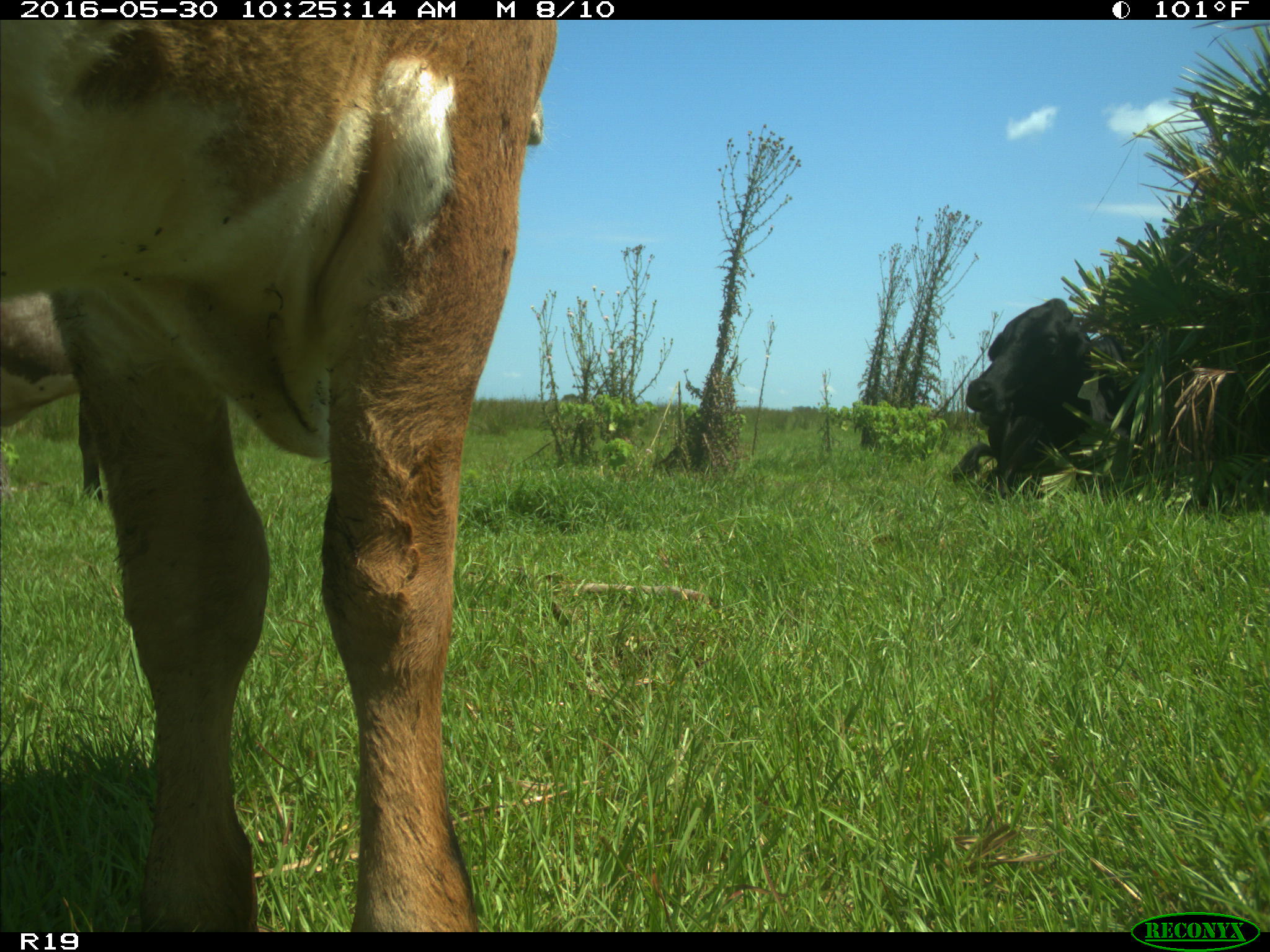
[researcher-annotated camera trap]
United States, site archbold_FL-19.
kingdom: Animalia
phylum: Chordata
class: Mammalia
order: Artiodactyla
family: Bovidae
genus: Bos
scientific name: Bos taurus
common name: domestic cow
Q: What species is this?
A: Bos taurus (domestic cow).